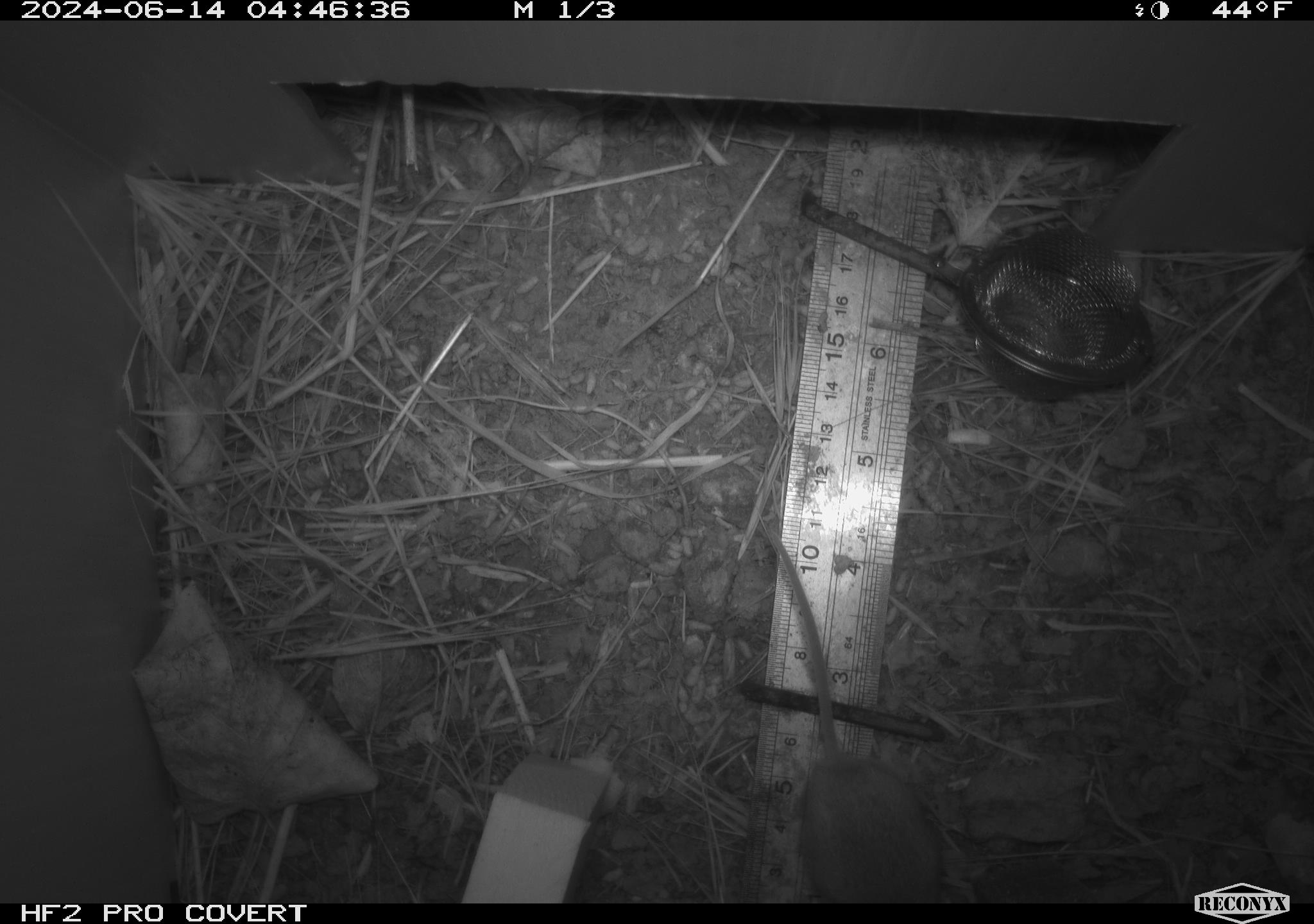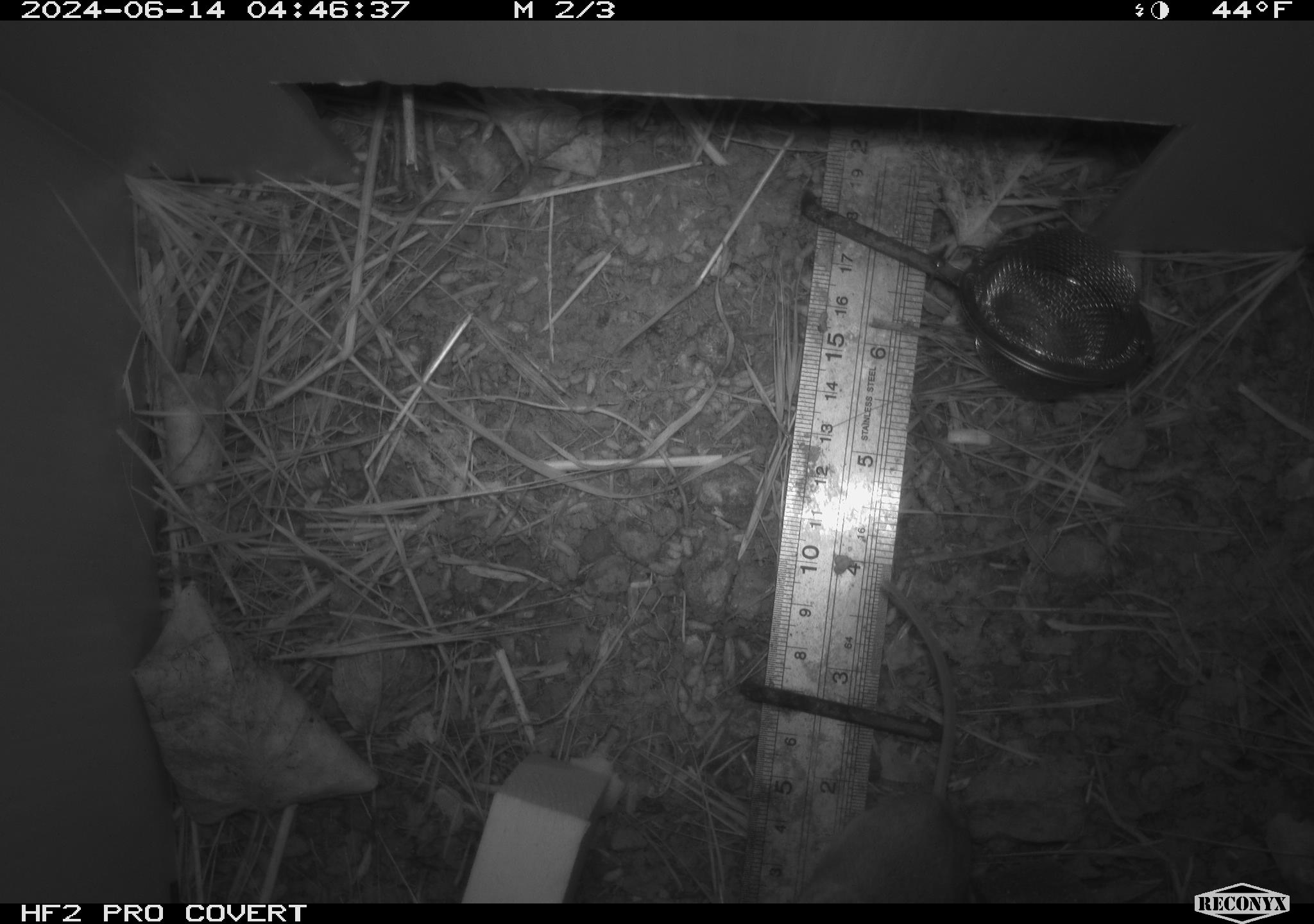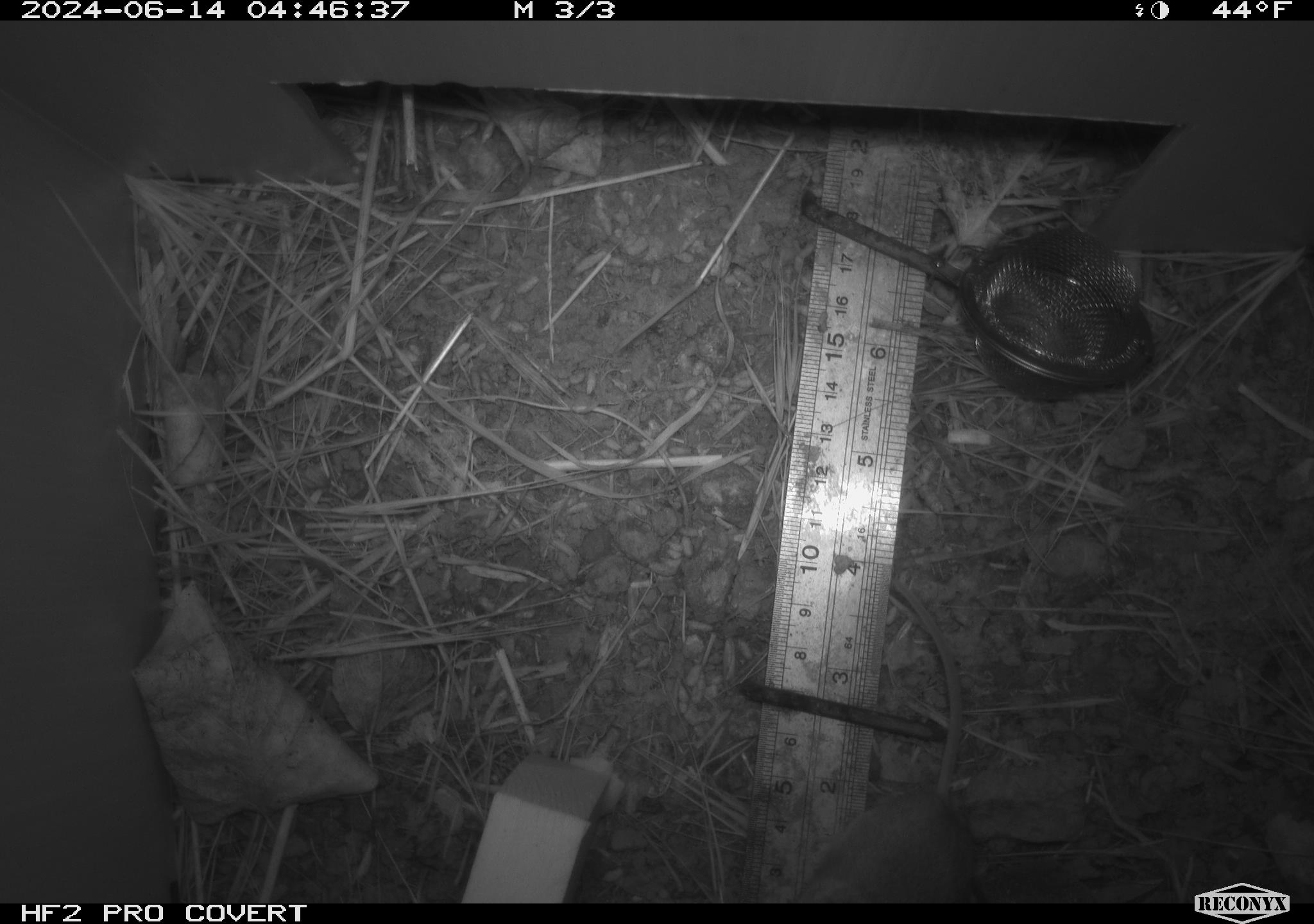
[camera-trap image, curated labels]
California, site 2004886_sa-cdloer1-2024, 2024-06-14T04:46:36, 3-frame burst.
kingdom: Animalia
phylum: Chordata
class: Mammalia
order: Rodentia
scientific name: Rodentia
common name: mouse species